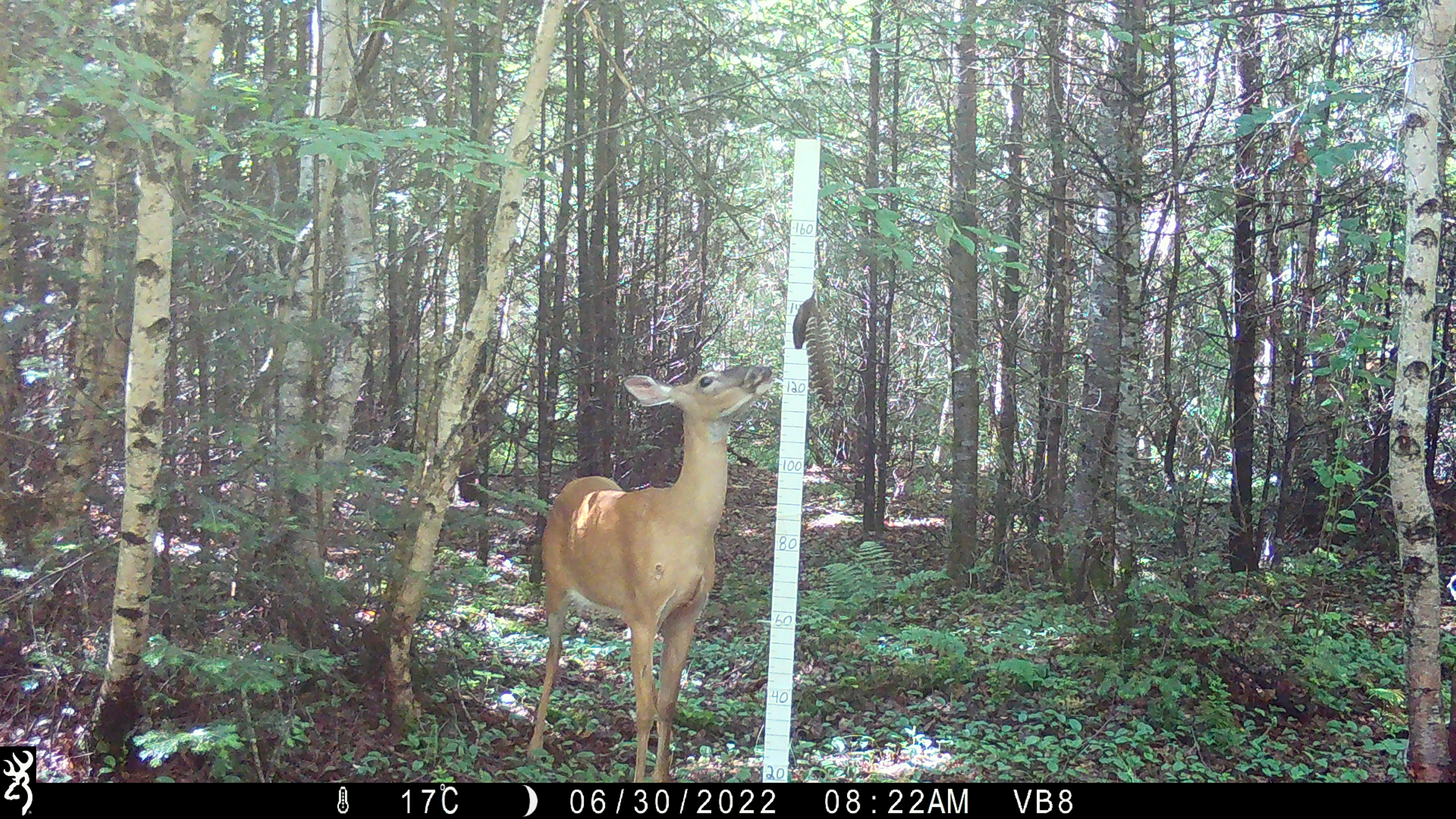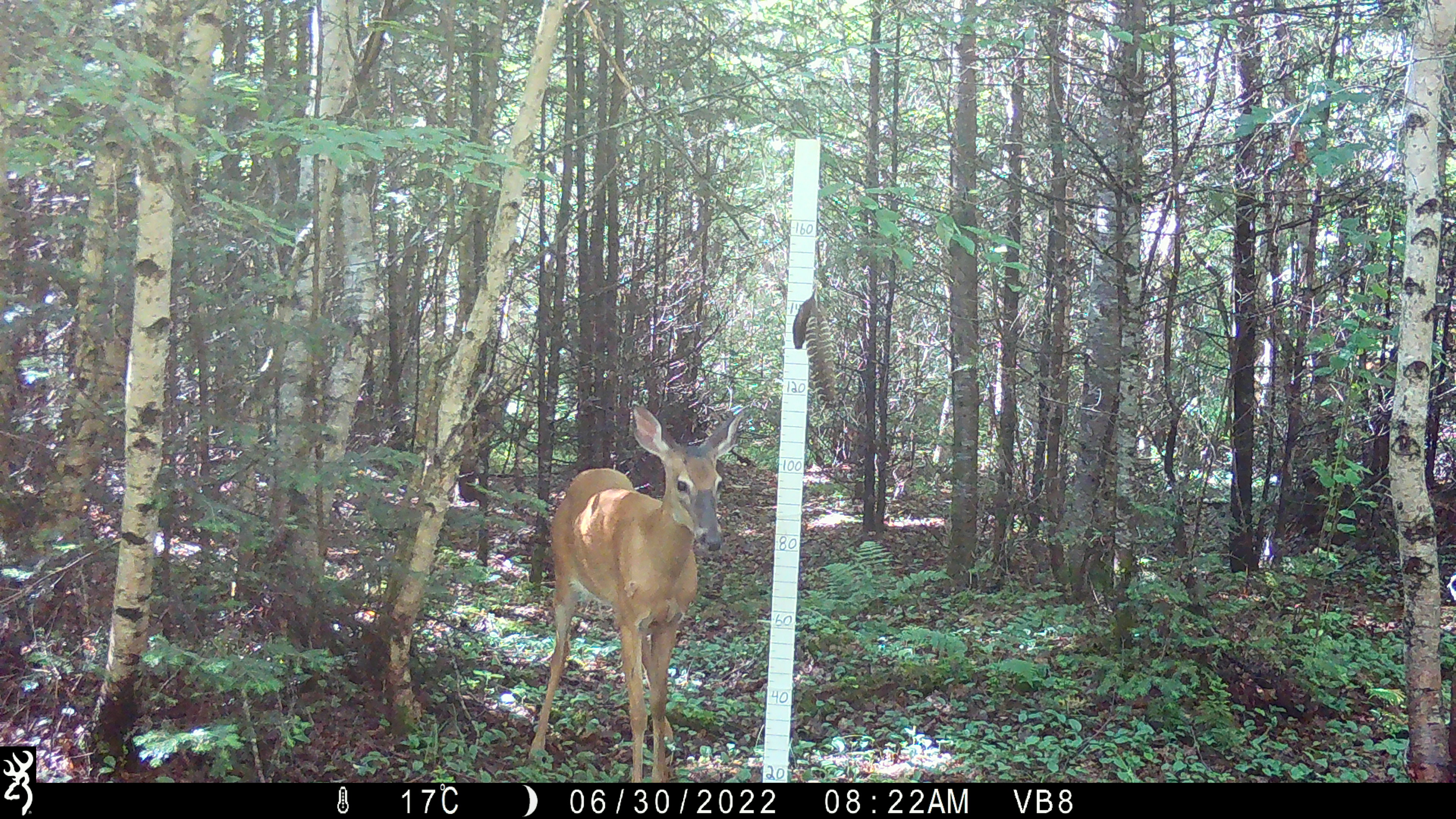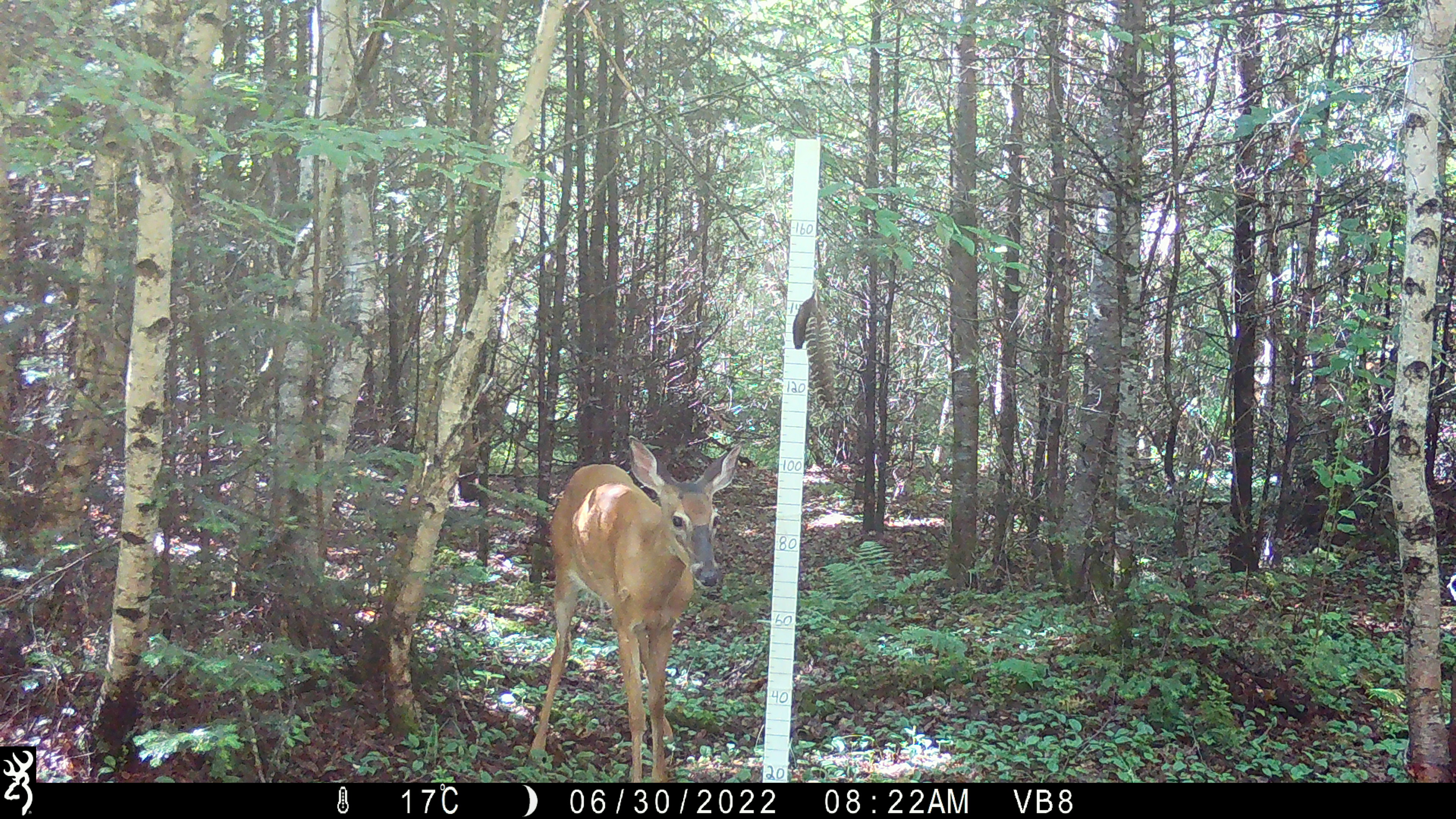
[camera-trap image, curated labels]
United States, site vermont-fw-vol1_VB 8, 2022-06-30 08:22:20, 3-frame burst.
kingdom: Animalia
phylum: Chordata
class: Mammalia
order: Artiodactyla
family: Cervidae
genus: Odocoileus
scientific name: Odocoileus virginianus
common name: white-tailed deer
White-tailed deer (Odocoileus virginianus).